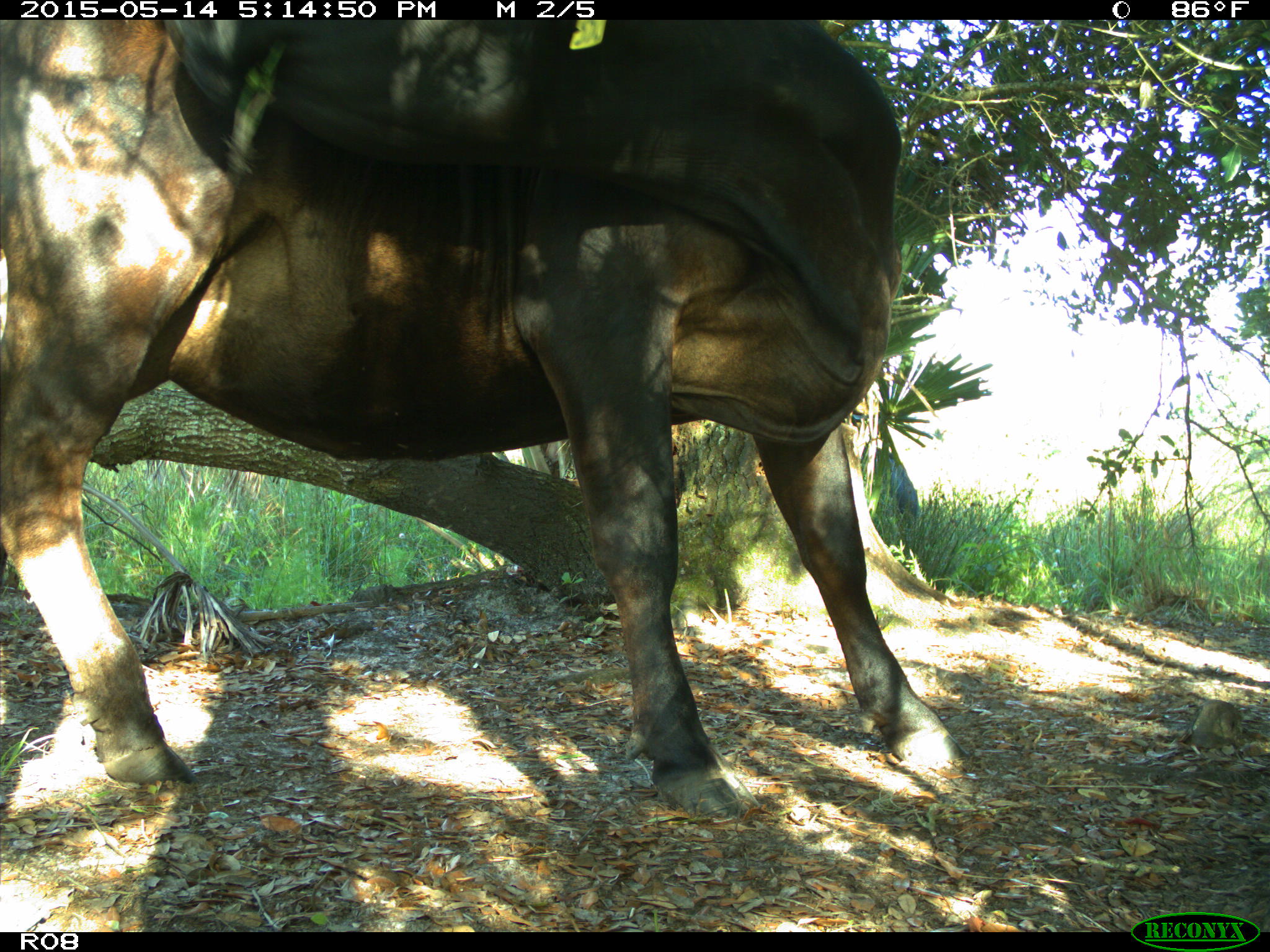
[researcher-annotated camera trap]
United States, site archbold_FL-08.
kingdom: Animalia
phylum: Chordata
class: Mammalia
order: Artiodactyla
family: Bovidae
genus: Bos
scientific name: Bos taurus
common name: domestic cow